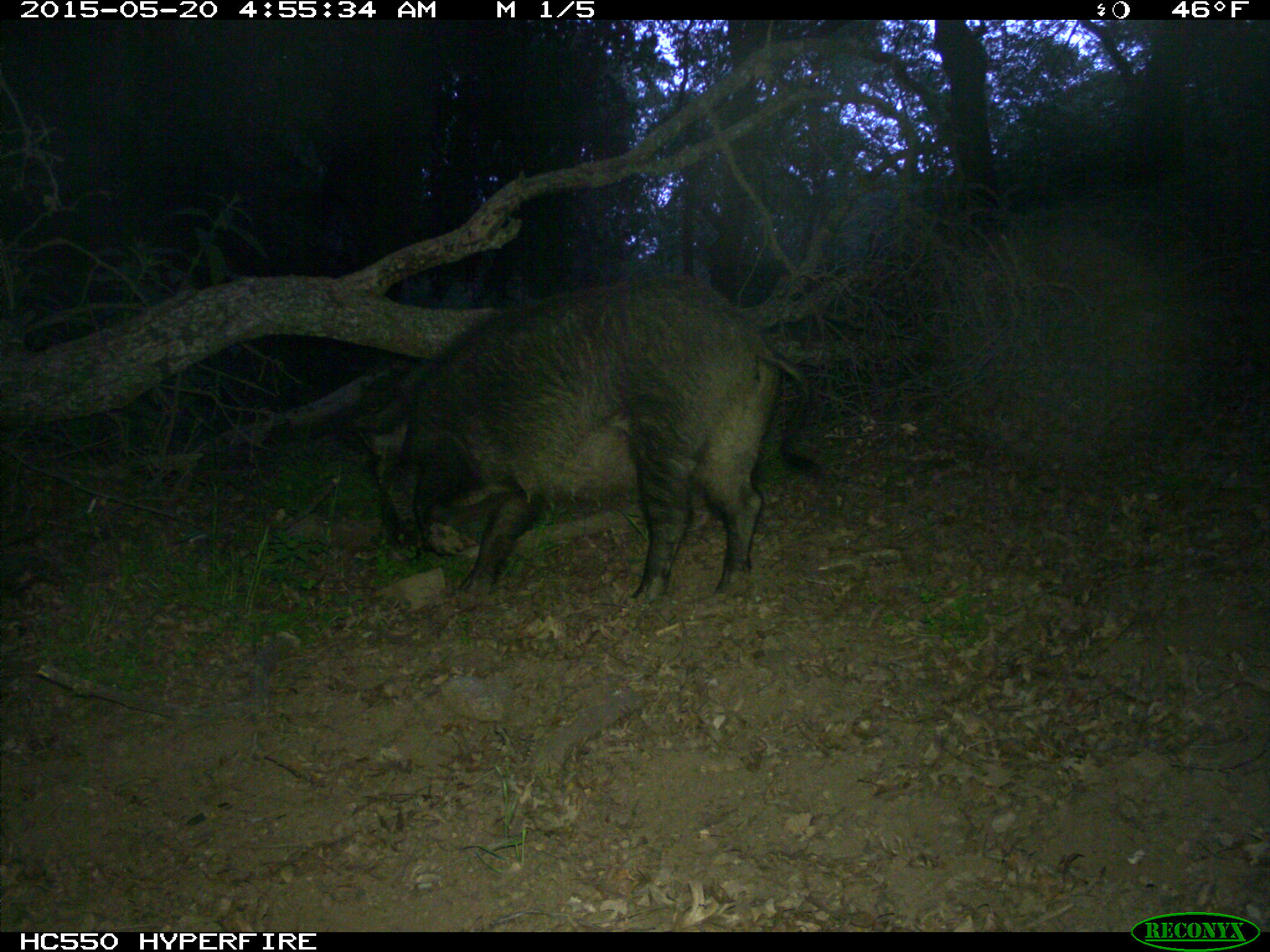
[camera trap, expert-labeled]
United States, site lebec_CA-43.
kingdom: Animalia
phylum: Chordata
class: Mammalia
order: Artiodactyla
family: Suidae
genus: Sus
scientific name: Sus scrofa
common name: wild boar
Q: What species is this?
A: Sus scrofa (wild boar).